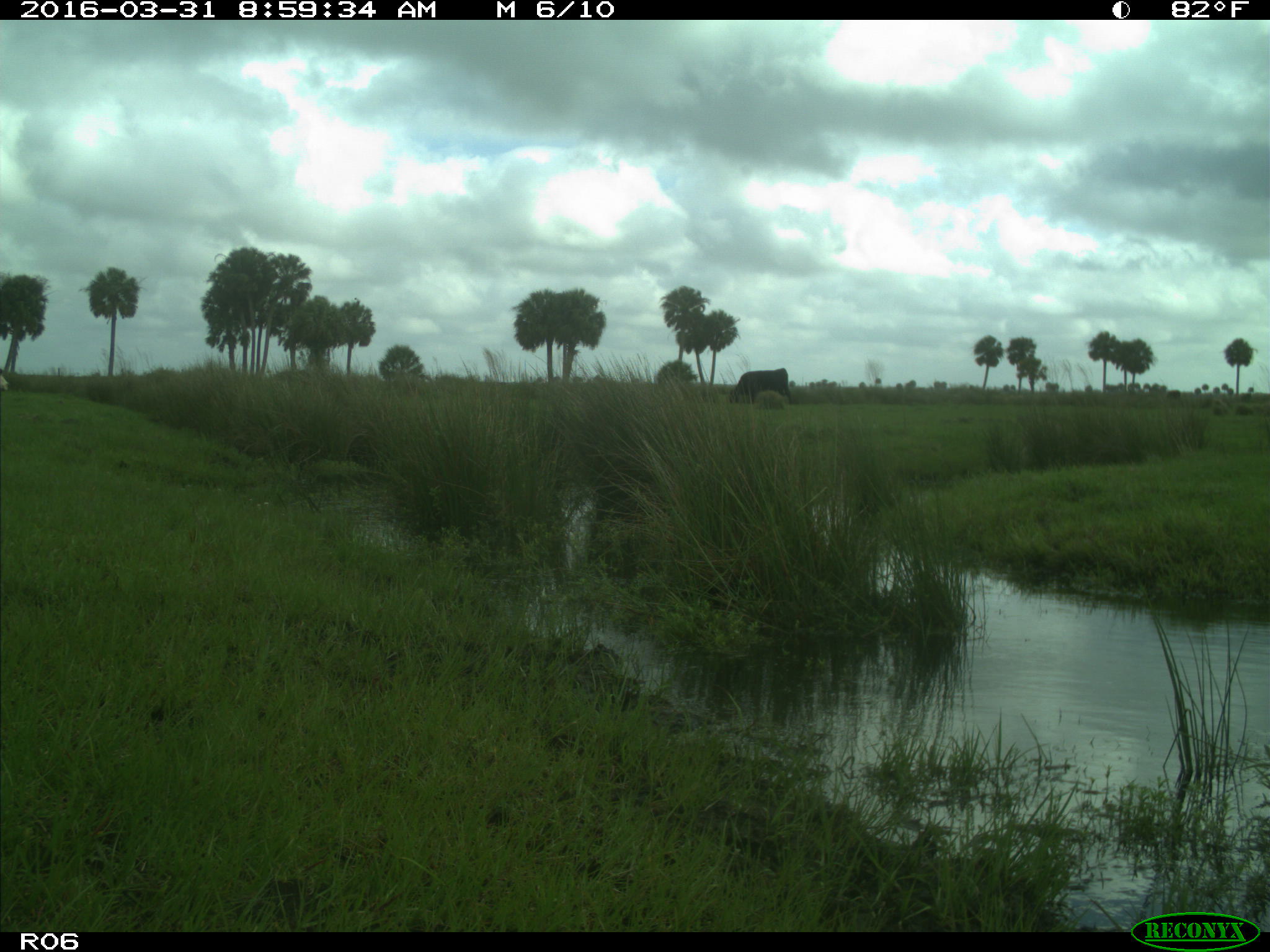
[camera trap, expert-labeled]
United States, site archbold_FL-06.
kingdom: Animalia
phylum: Chordata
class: Mammalia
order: Artiodactyla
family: Bovidae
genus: Bos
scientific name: Bos taurus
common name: domestic cow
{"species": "Bos taurus (domestic cow)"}